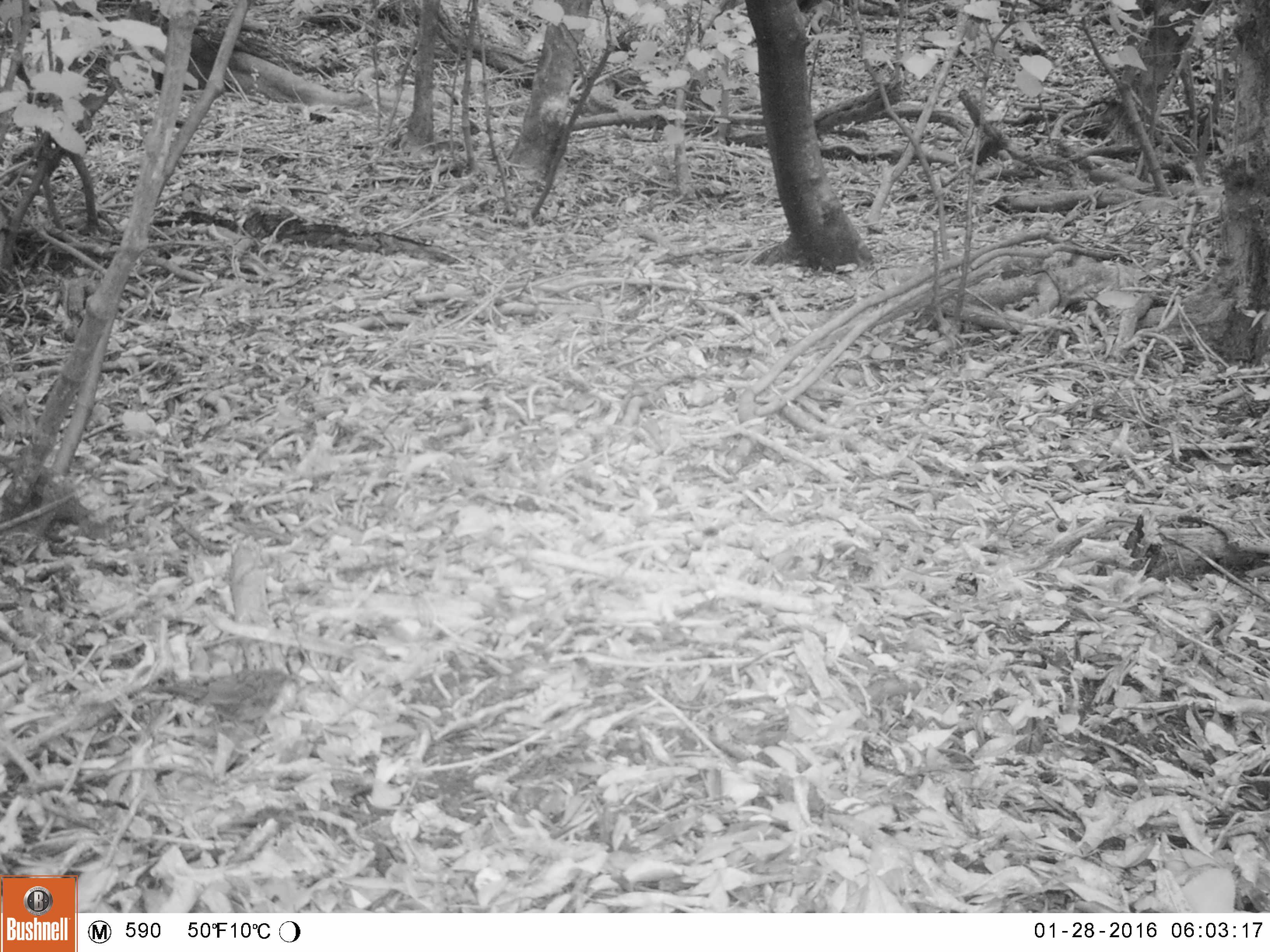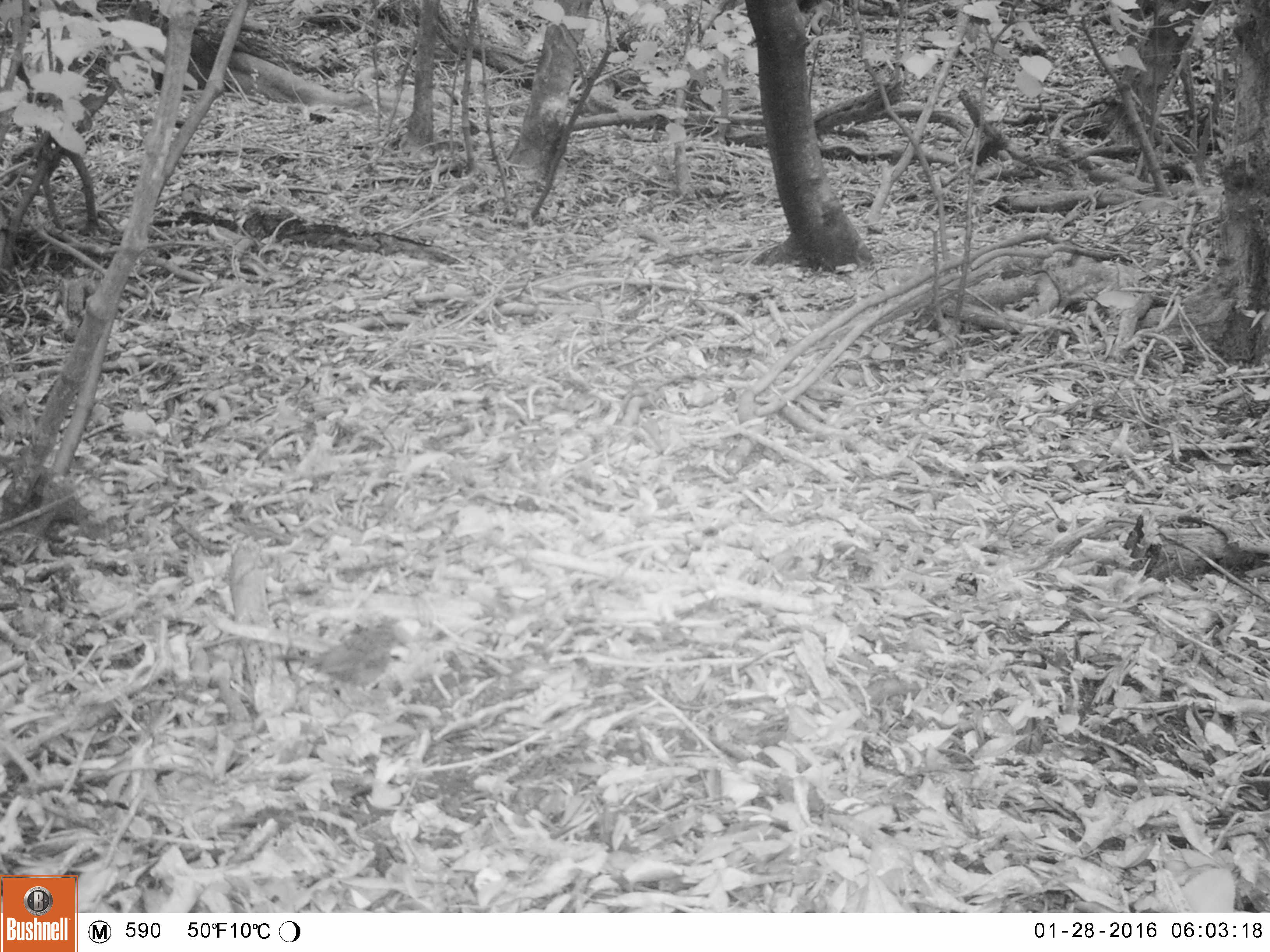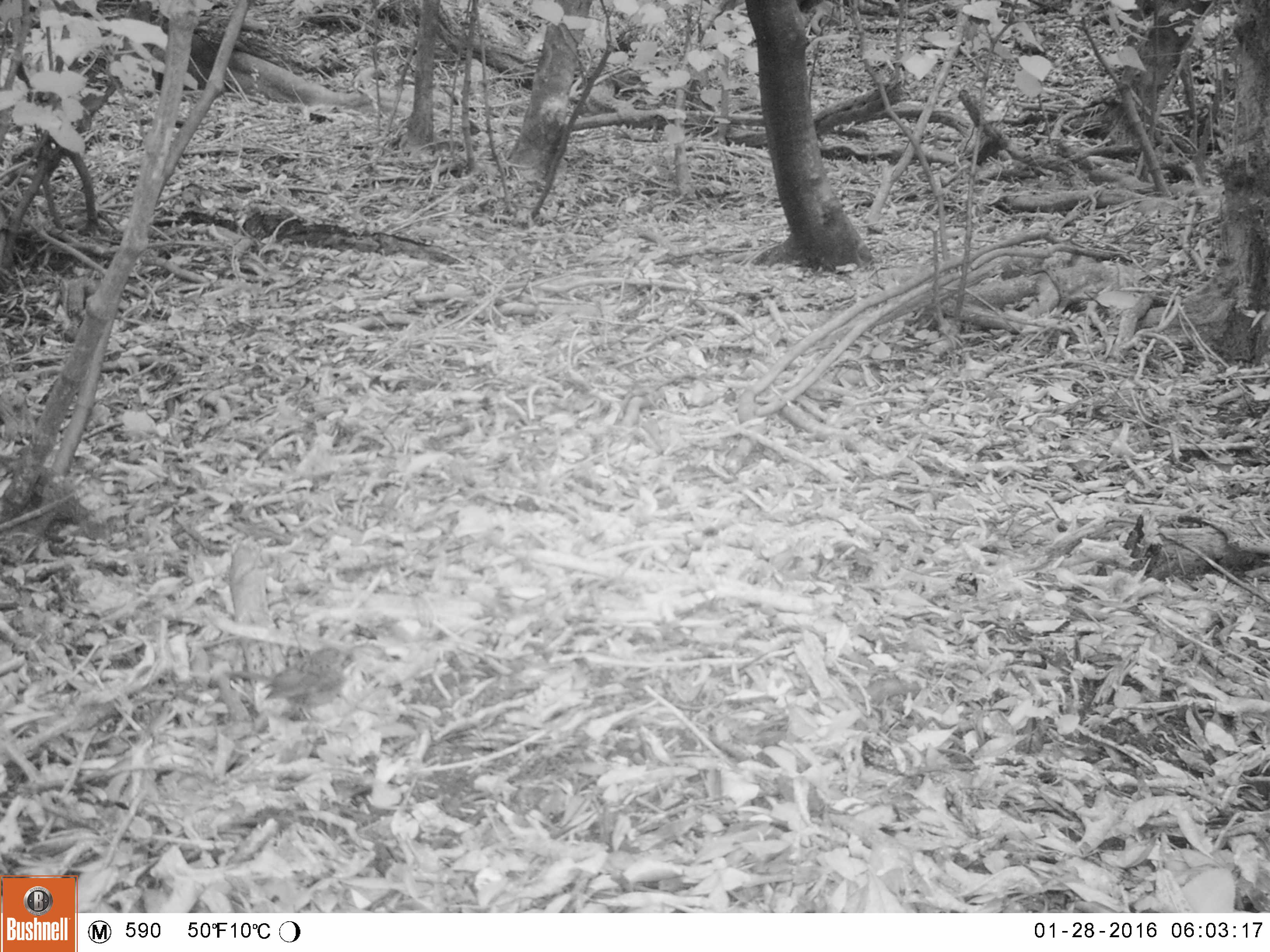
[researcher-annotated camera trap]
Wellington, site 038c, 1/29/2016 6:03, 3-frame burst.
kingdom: Animalia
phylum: Chordata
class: Aves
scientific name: Aves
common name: bird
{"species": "bird (Aves)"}